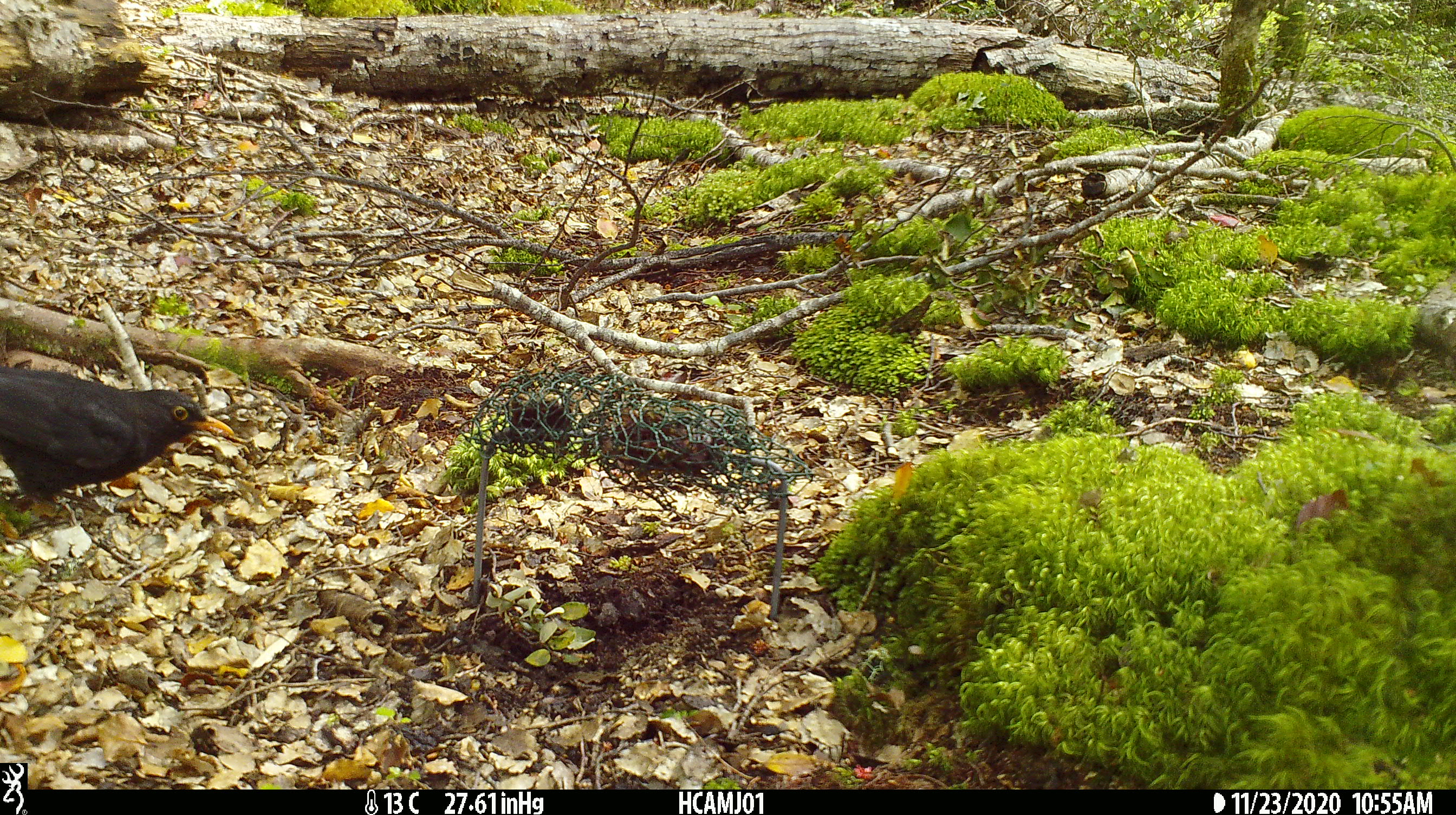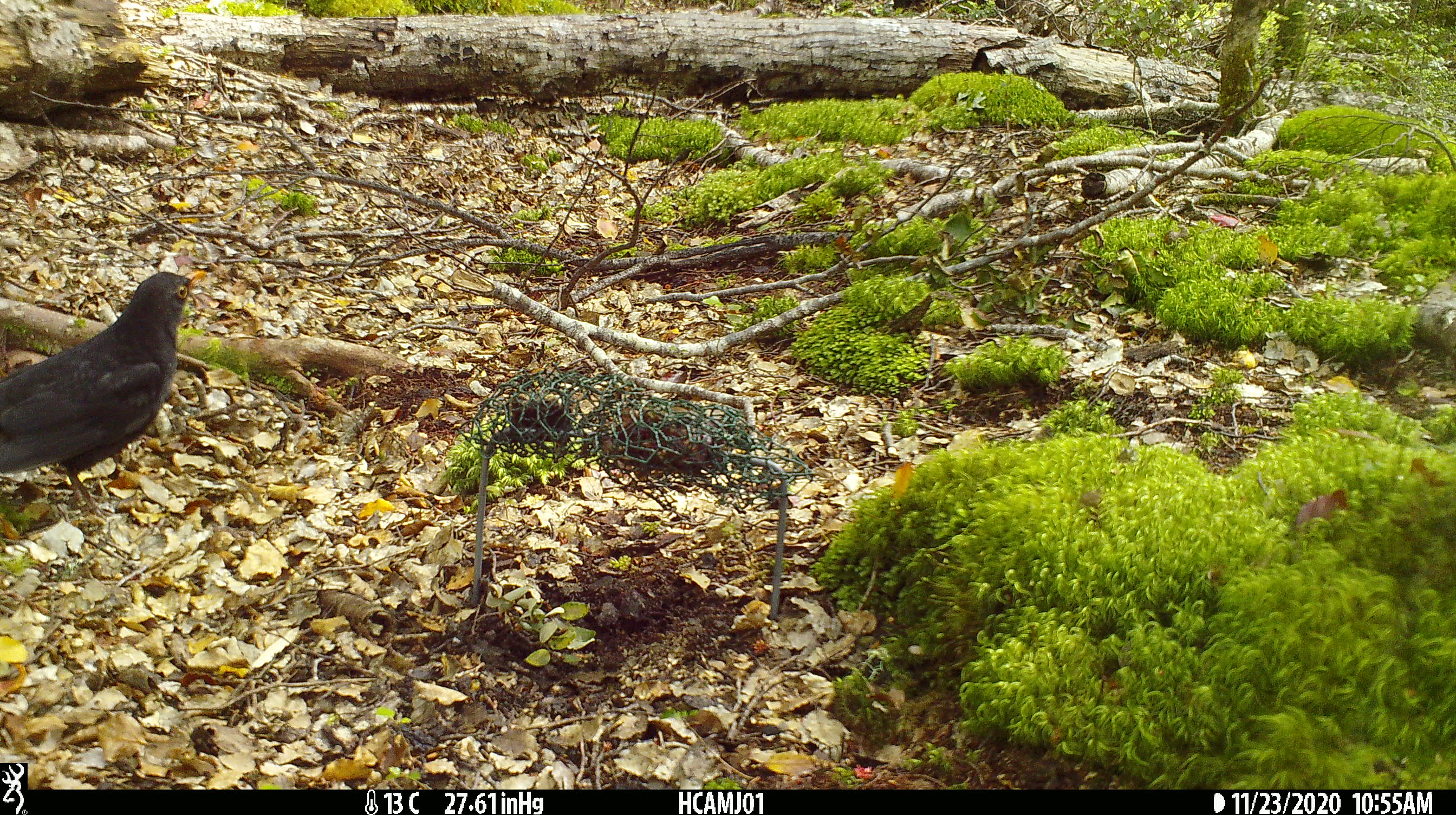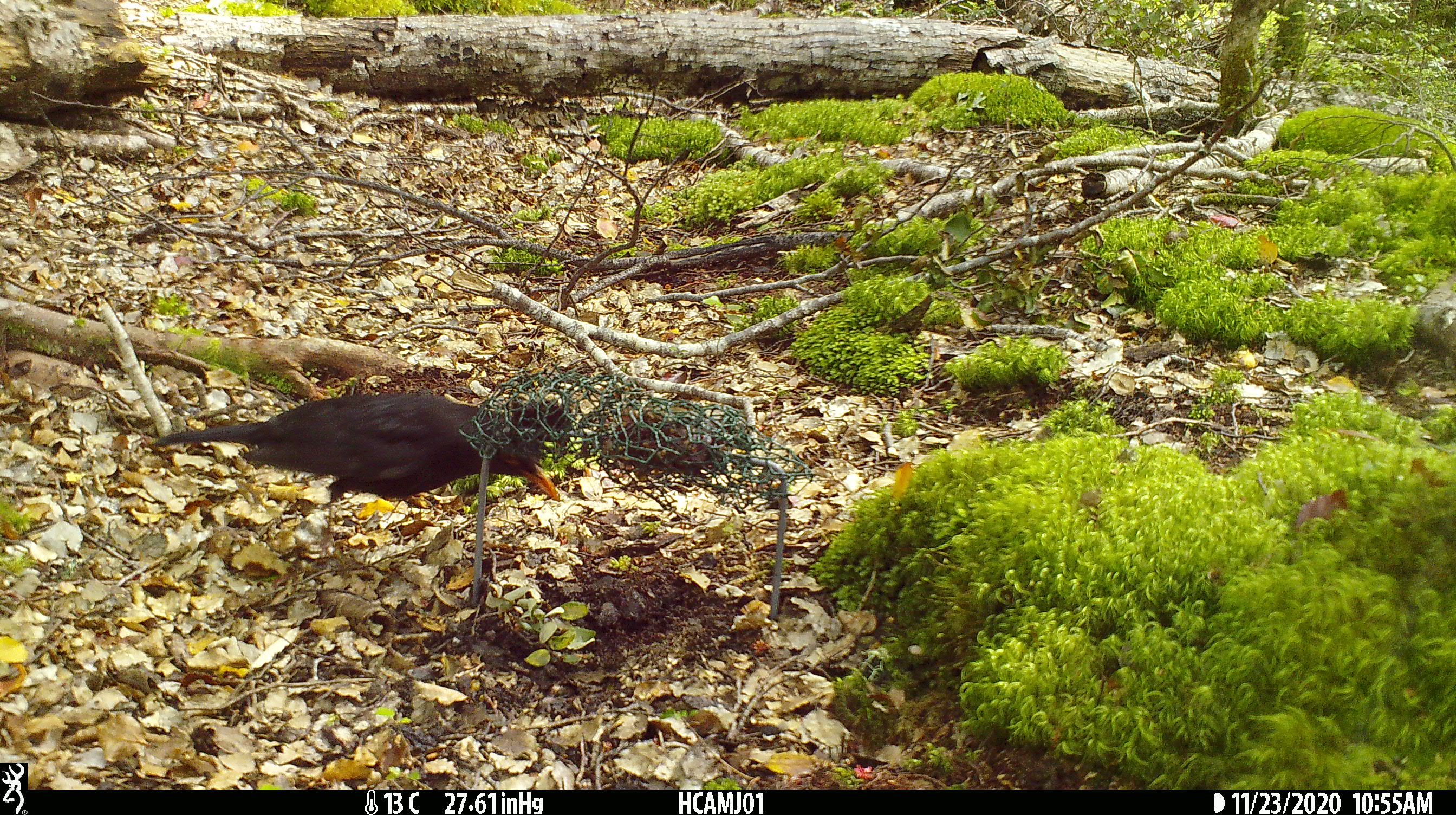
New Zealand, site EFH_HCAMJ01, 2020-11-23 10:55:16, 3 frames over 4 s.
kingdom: Animalia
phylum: Chordata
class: Aves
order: Passeriformes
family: Turdidae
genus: Turdus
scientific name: Turdus merula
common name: eurasian blackbird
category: blackbird